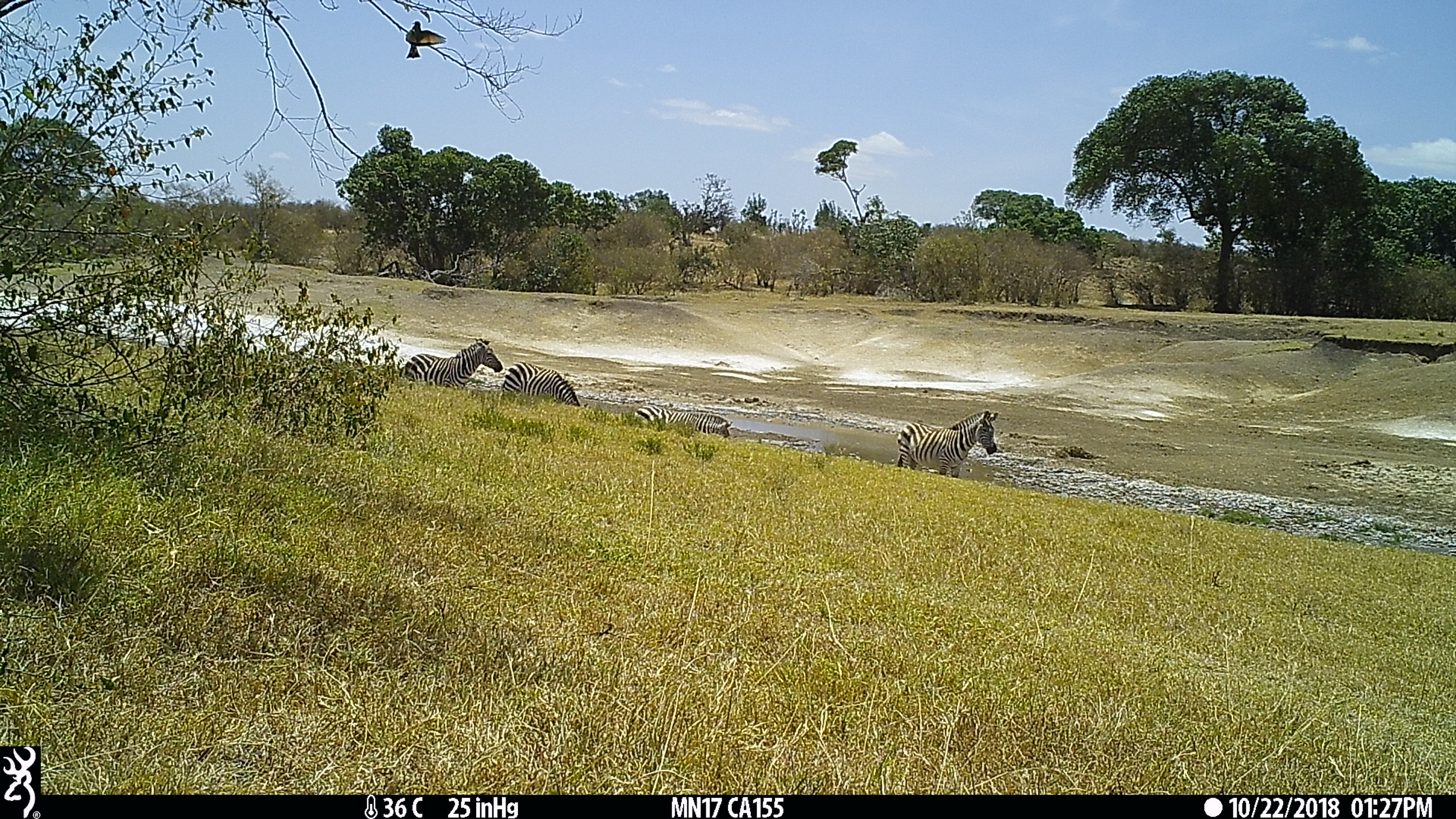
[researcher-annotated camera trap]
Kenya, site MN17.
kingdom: Animalia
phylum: Chordata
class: Mammalia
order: Perissodactyla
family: Equidae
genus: Equus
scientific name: Equus quagga burchellii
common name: burchell's zebra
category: zebra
Zebra (burchell's zebra) (Equus quagga burchellii).